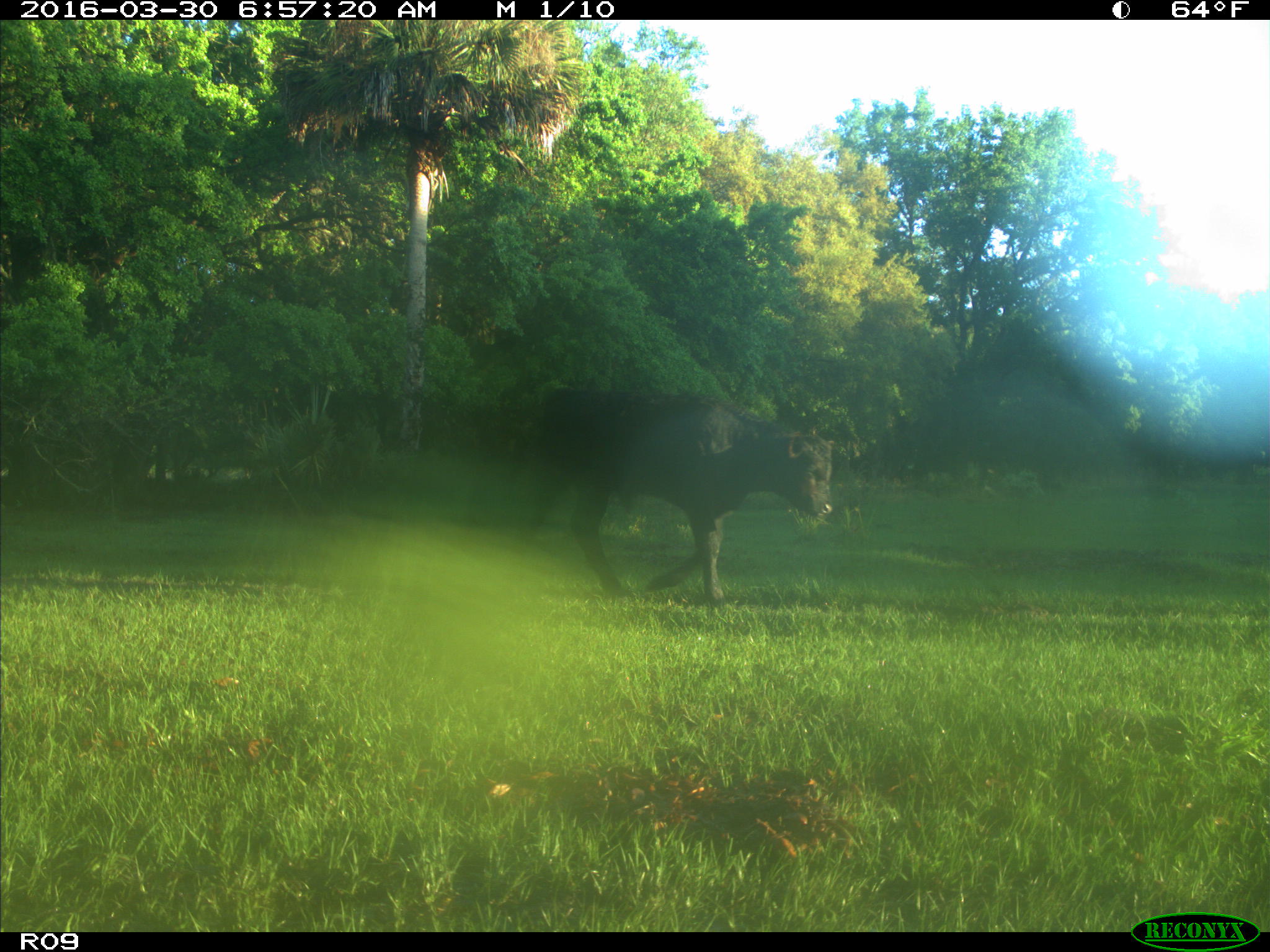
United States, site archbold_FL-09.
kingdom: Animalia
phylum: Chordata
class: Mammalia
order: Artiodactyla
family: Bovidae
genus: Bos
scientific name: Bos taurus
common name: domestic cow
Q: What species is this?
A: Bos taurus (domestic cow).